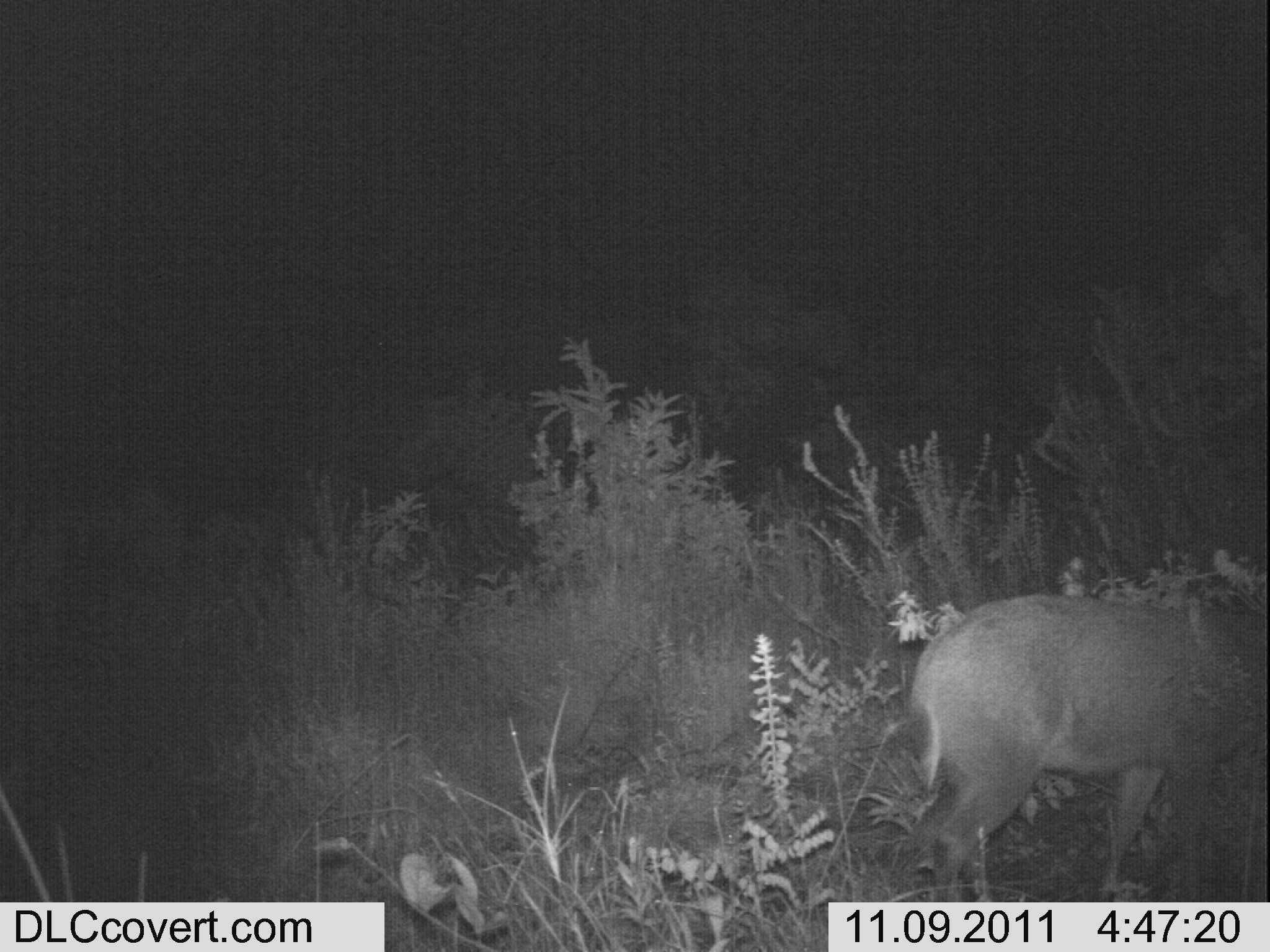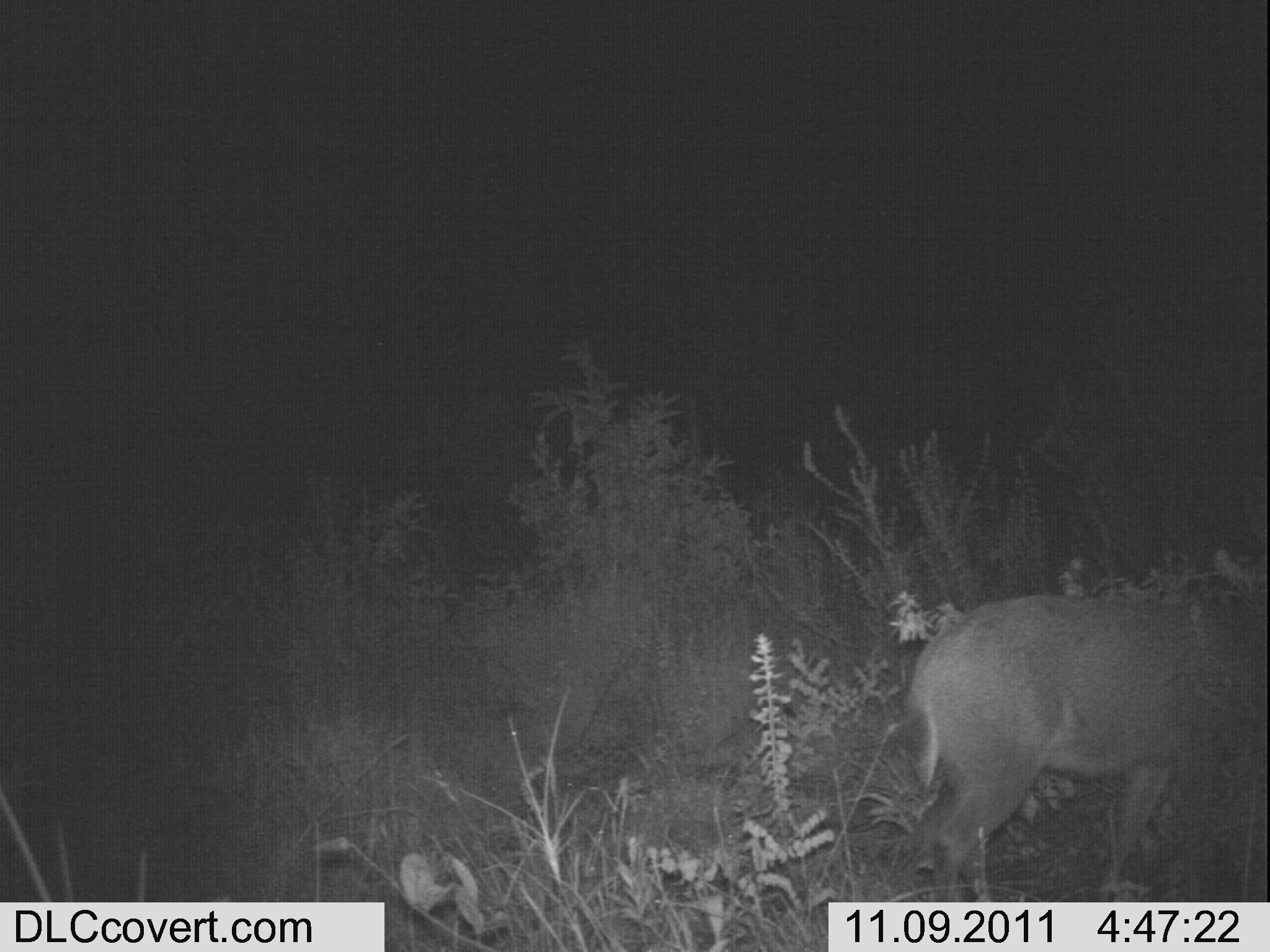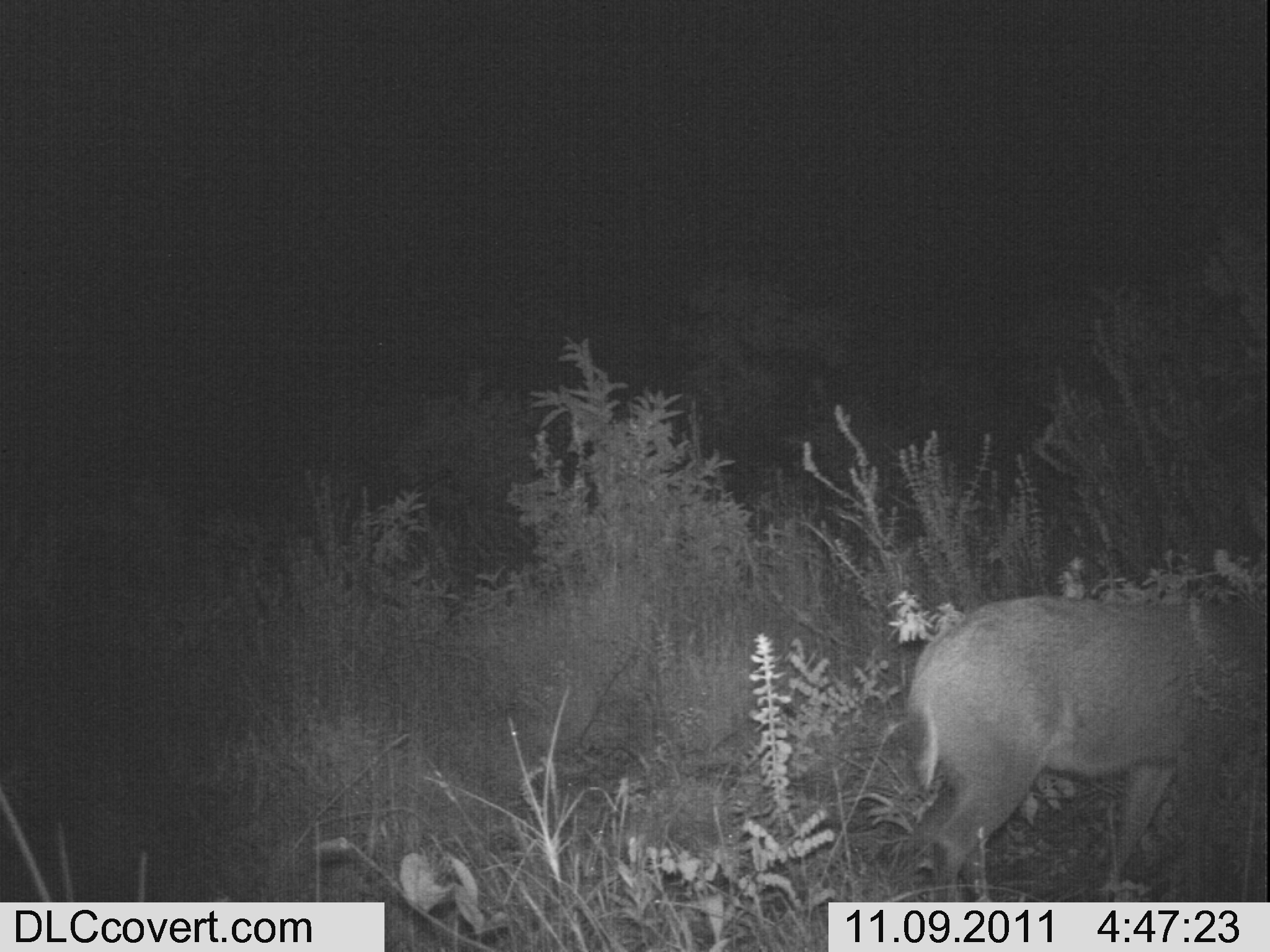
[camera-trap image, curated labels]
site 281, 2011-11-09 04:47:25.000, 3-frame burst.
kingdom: Animalia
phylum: Chordata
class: Mammalia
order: Artiodactyla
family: Bovidae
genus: Nesotragus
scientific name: Nesotragus moschatus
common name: suni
Nesotragus moschatus (suni), count 1.